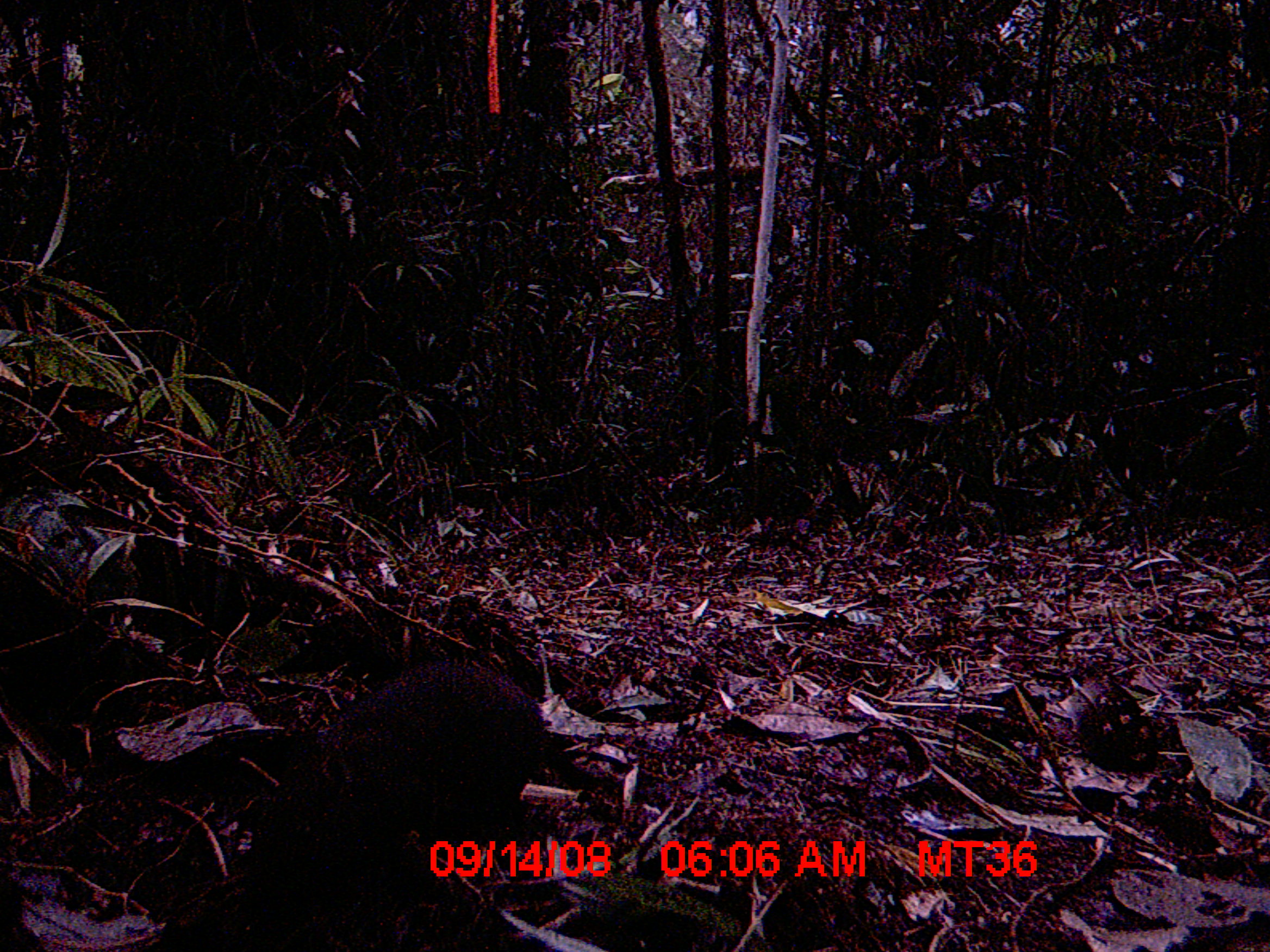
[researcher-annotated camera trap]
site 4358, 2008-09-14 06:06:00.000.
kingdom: Animalia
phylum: Chordata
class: Mammalia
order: Rodentia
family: Muridae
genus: Rattus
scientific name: Rattus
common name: rodent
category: unknown rat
Unknown rat (rodent) (Rattus), count 1.